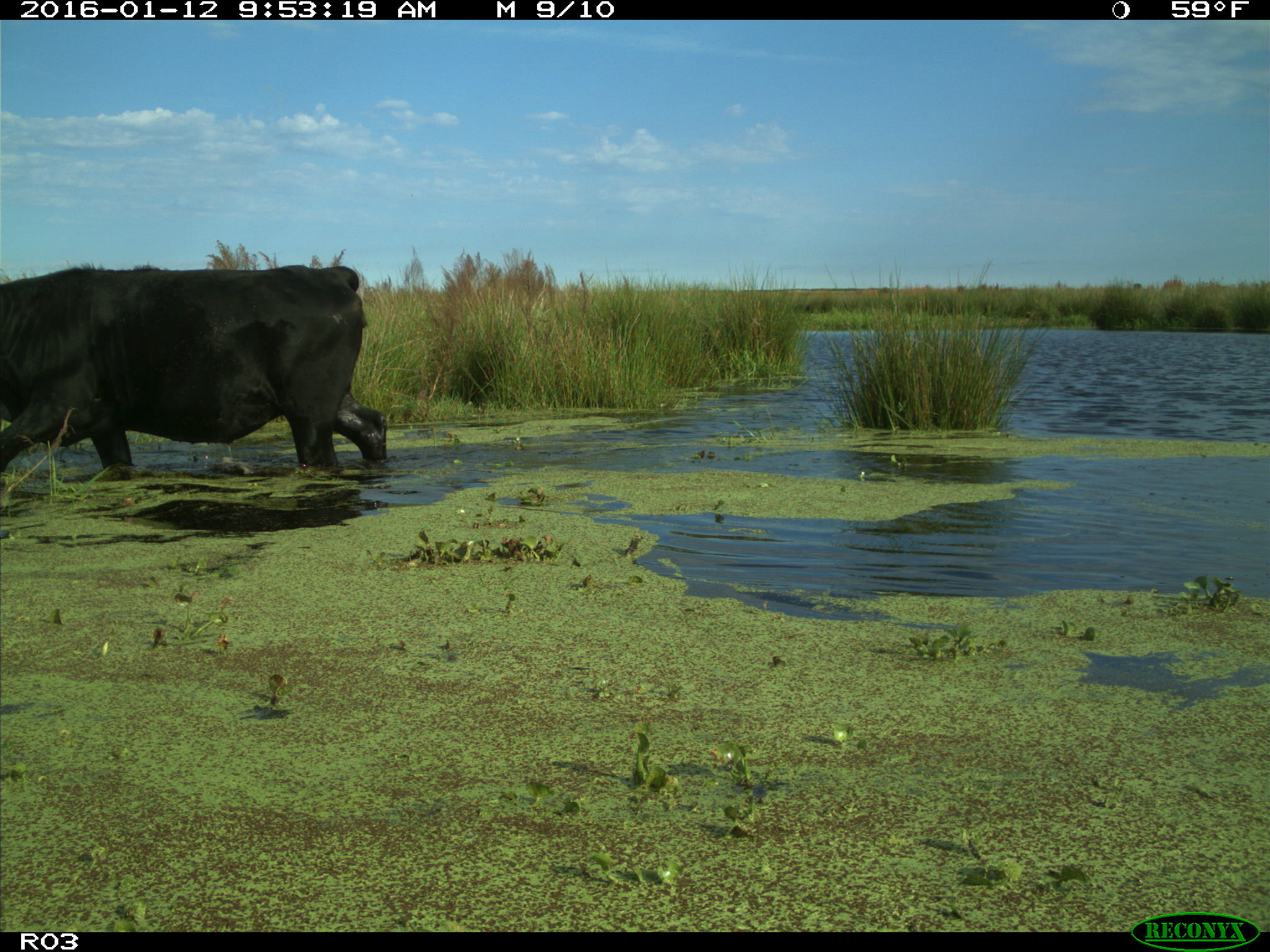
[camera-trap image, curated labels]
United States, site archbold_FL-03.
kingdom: Animalia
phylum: Chordata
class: Mammalia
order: Artiodactyla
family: Bovidae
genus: Bos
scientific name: Bos taurus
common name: domestic cow